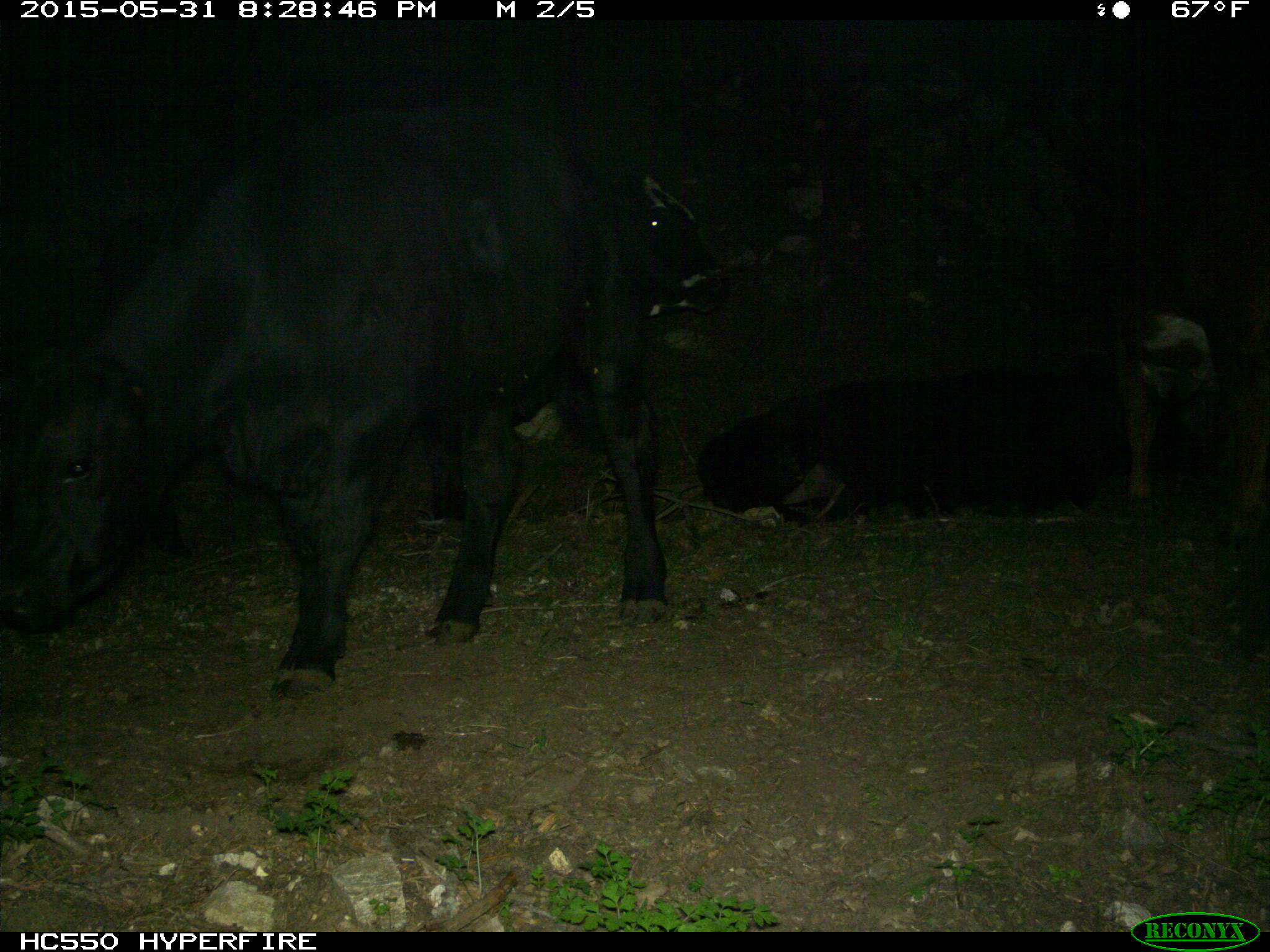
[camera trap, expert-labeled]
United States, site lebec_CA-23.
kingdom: Animalia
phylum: Chordata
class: Mammalia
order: Artiodactyla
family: Bovidae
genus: Bos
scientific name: Bos taurus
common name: domestic cow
Bos taurus (domestic cow).